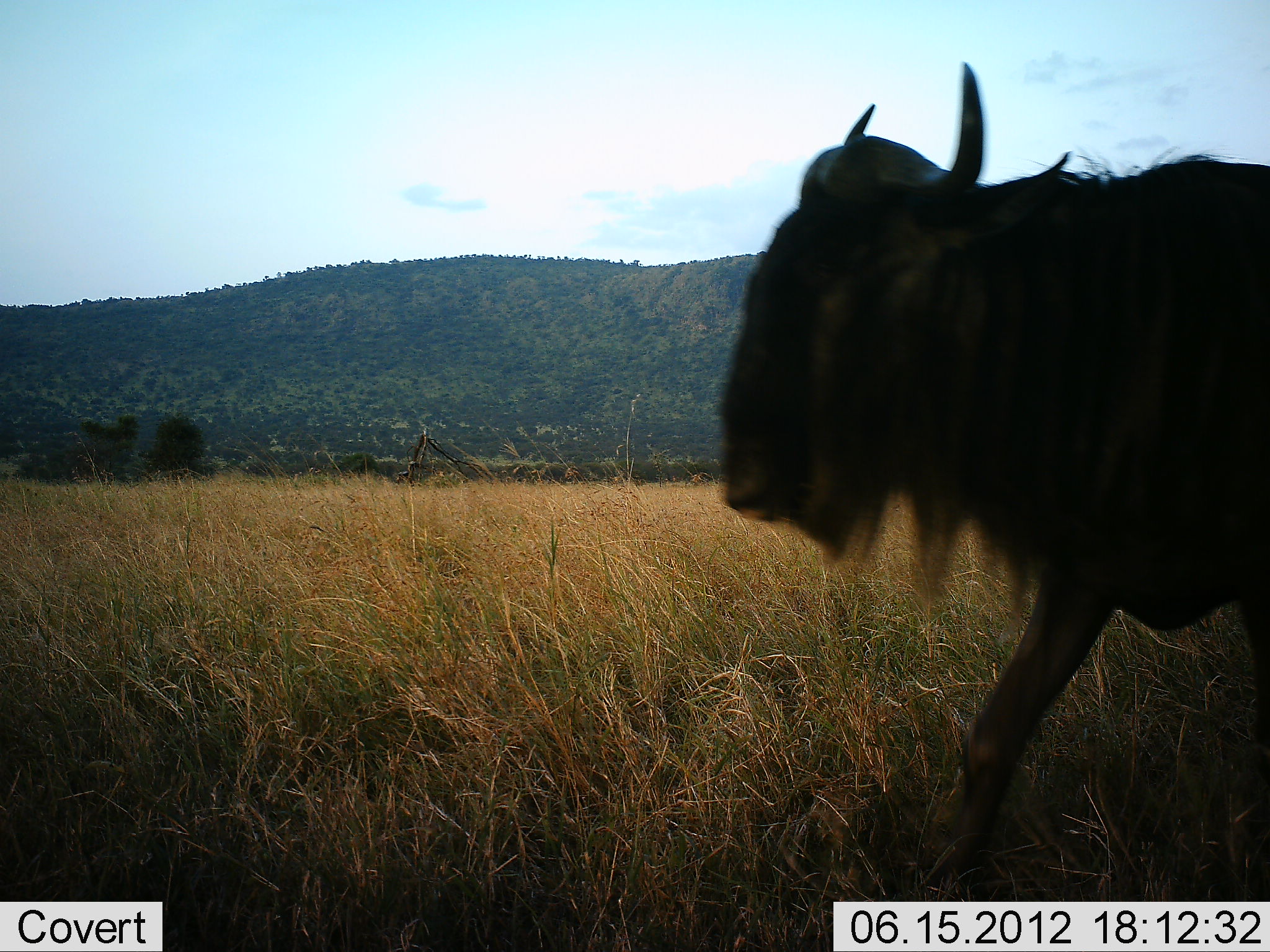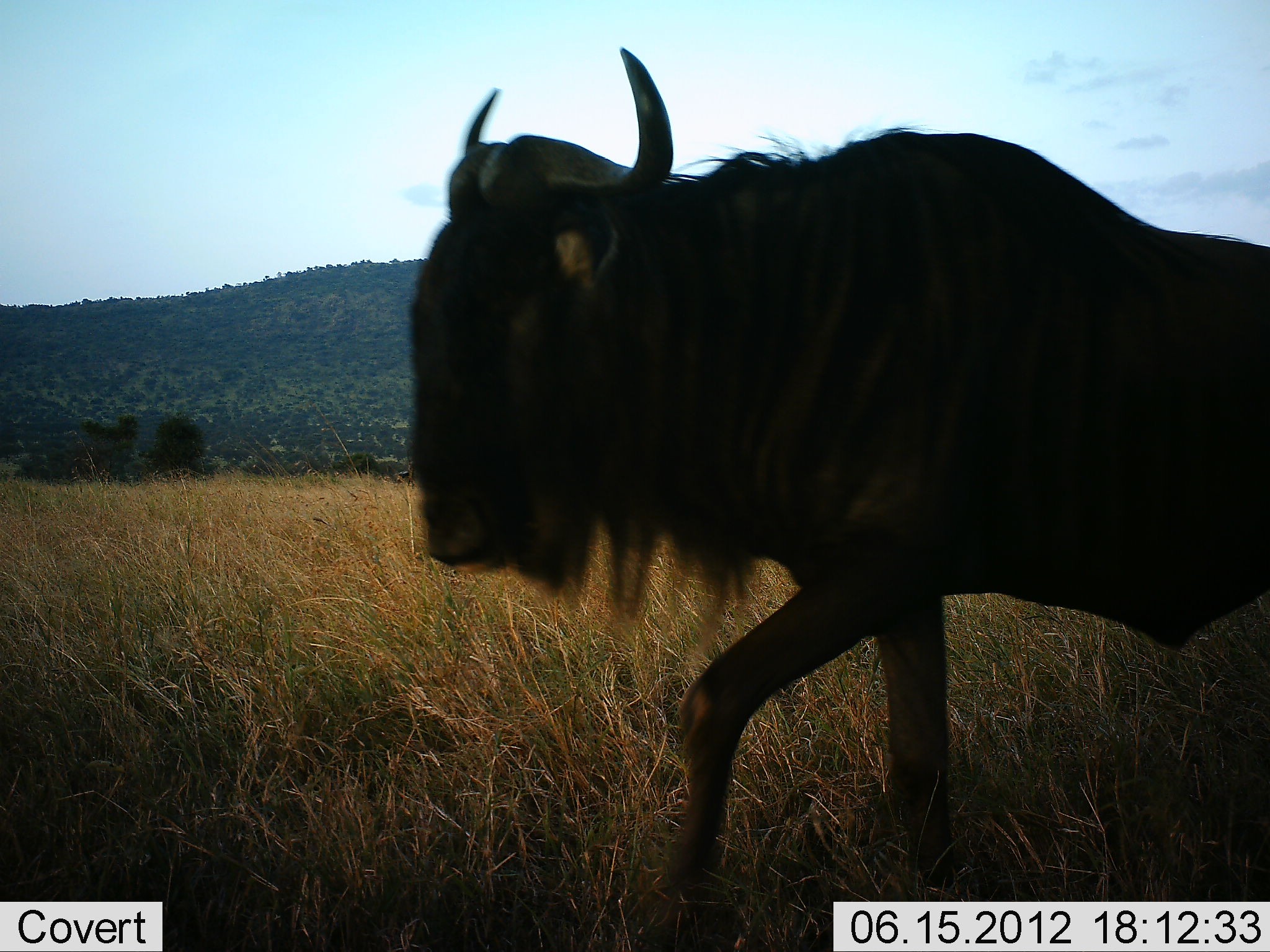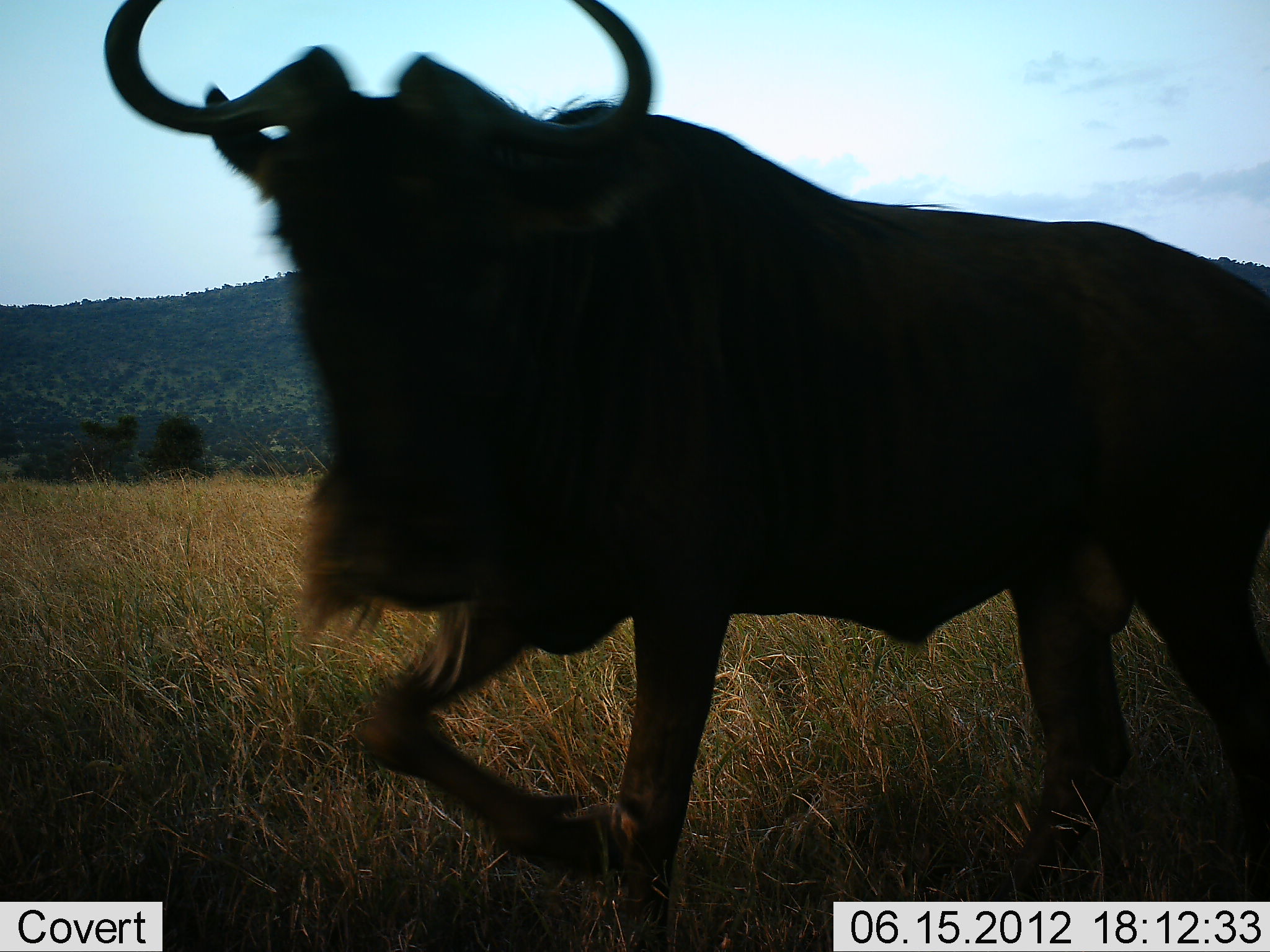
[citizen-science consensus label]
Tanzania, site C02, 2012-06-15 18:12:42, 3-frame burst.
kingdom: Animalia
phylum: Chordata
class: Mammalia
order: Artiodactyla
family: Bovidae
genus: Connochaetes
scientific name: Connochaetes taurinus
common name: blue wildebeest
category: wildebeest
Wildebeest (blue wildebeest) (Connochaetes taurinus), count 1. Behavior (volunteer vote fractions): standing 0%, resting 0%, moving 100%, interacting 0%. Young present (vote fraction): 0%. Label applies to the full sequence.